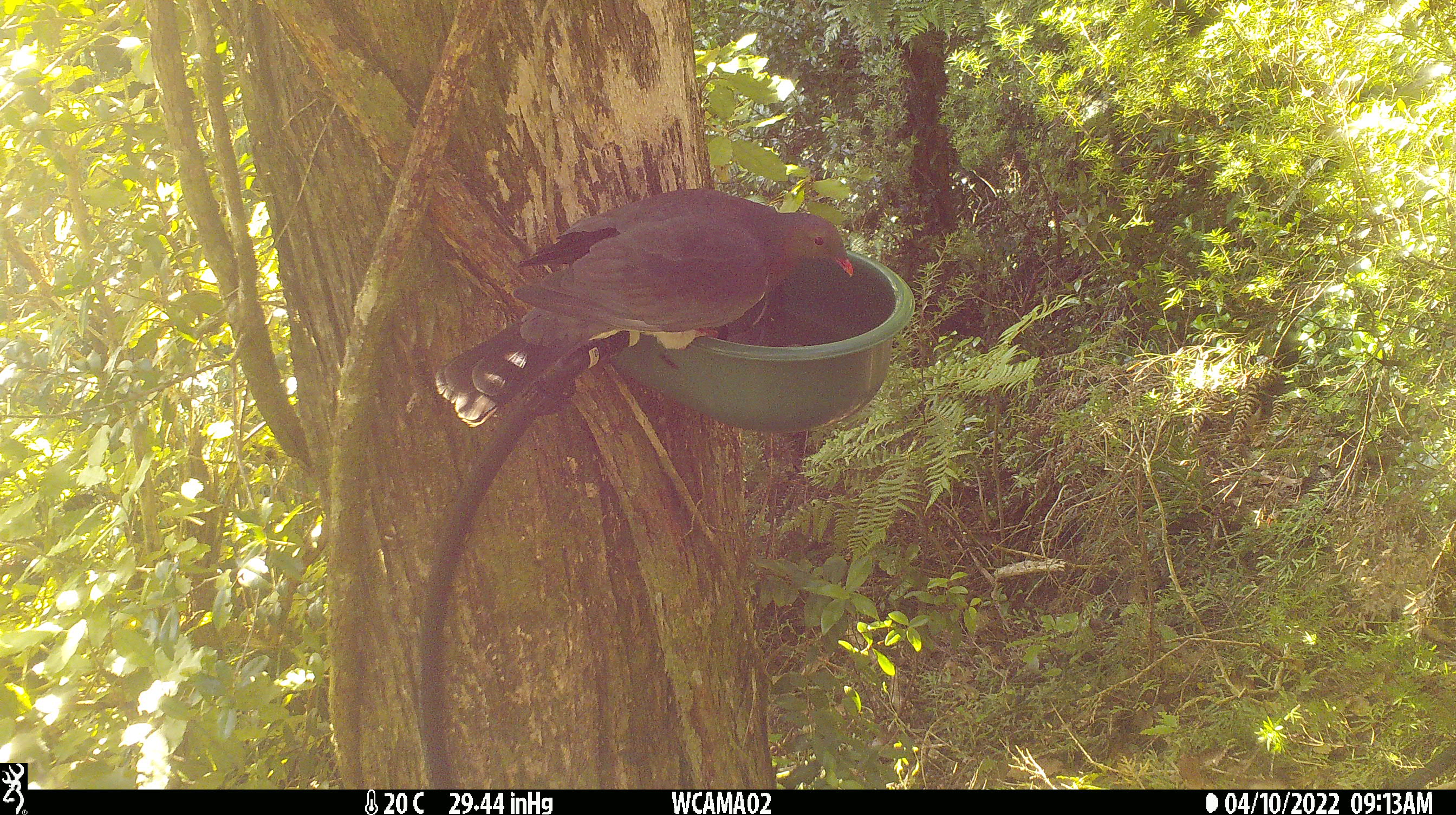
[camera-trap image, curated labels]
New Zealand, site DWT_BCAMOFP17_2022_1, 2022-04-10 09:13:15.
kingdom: Animalia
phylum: Chordata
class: Aves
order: Columbiformes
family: Columbidae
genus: Hemiphaga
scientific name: Hemiphaga novaeseelandiae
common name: new zealand pigeon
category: kereru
Kereru (new zealand pigeon) (Hemiphaga novaeseelandiae).